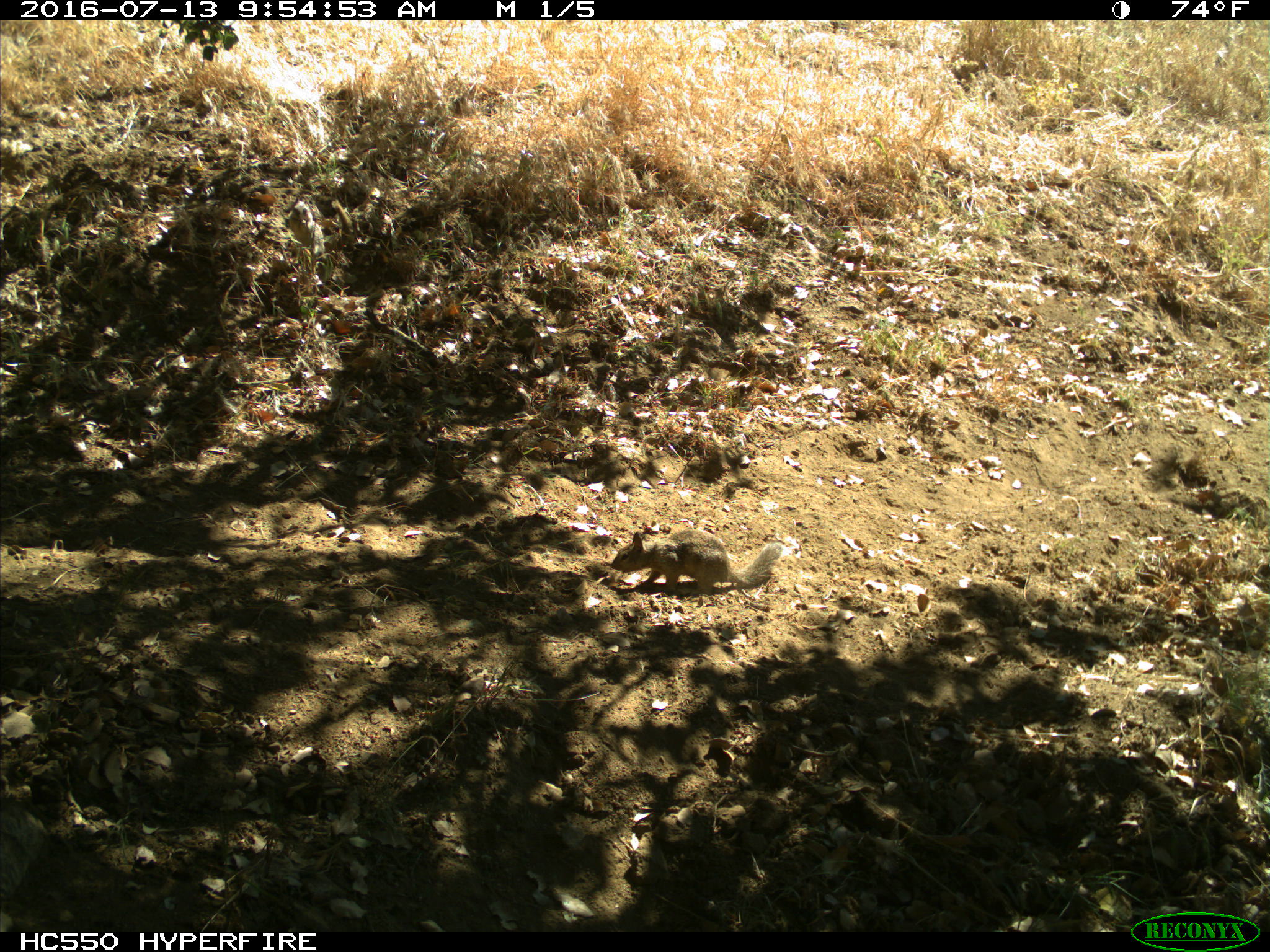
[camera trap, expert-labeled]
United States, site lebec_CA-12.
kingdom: Animalia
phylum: Chordata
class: Mammalia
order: Rodentia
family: Sciuridae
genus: Otospermophilus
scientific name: Otospermophilus beecheyi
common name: california ground squirrel